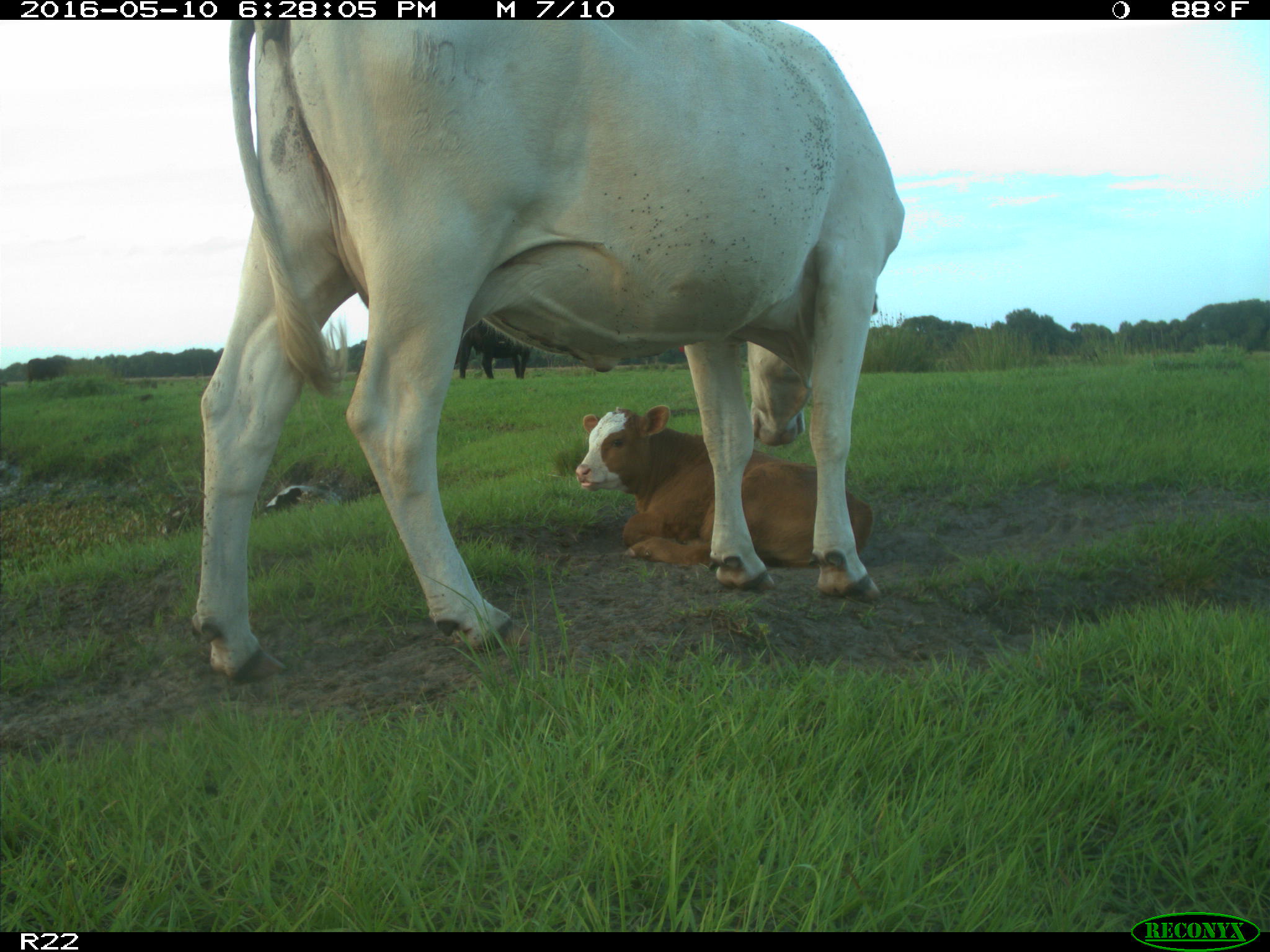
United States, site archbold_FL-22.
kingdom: Animalia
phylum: Chordata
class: Mammalia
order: Artiodactyla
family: Bovidae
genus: Bos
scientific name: Bos taurus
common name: domestic cow